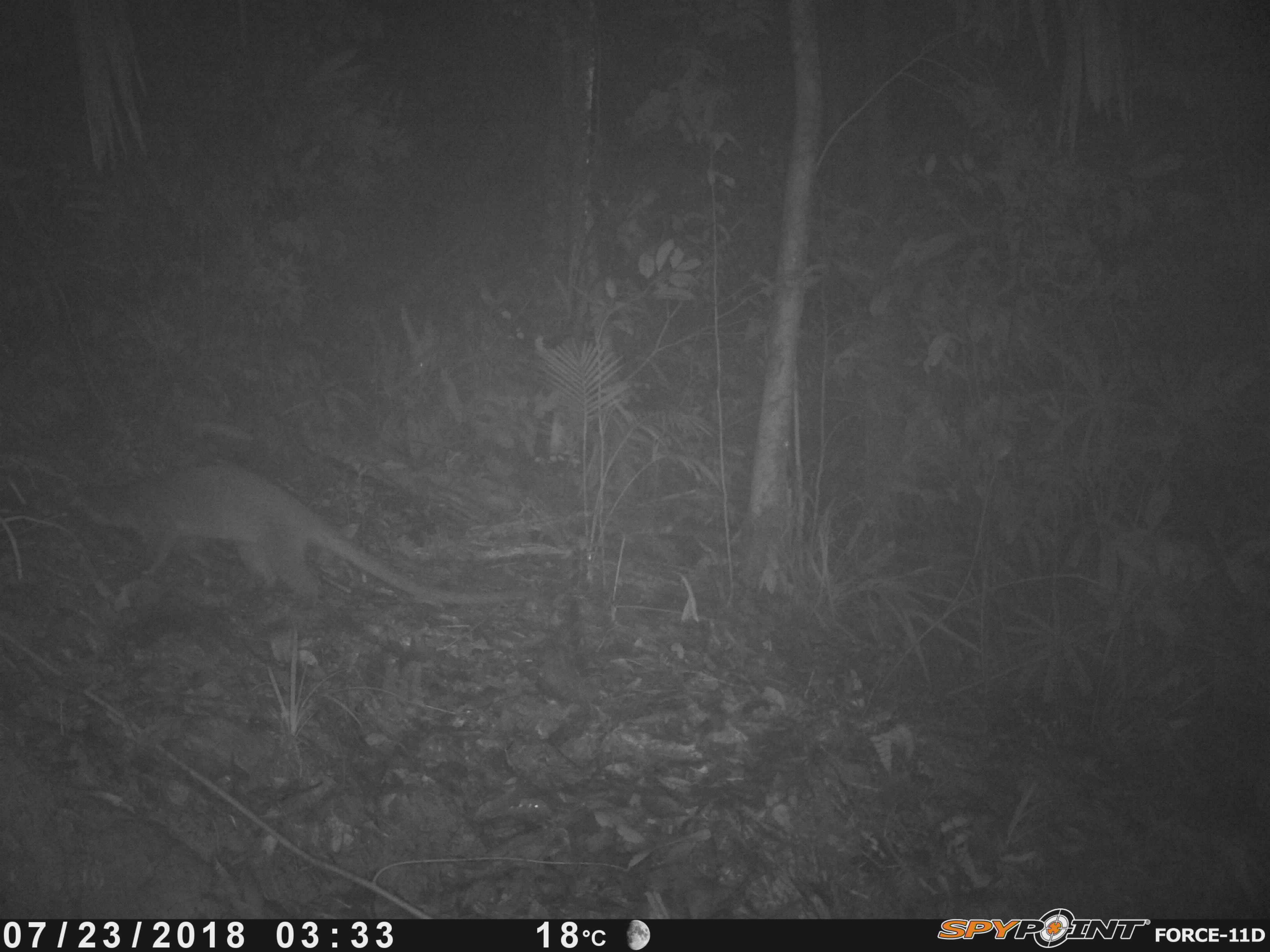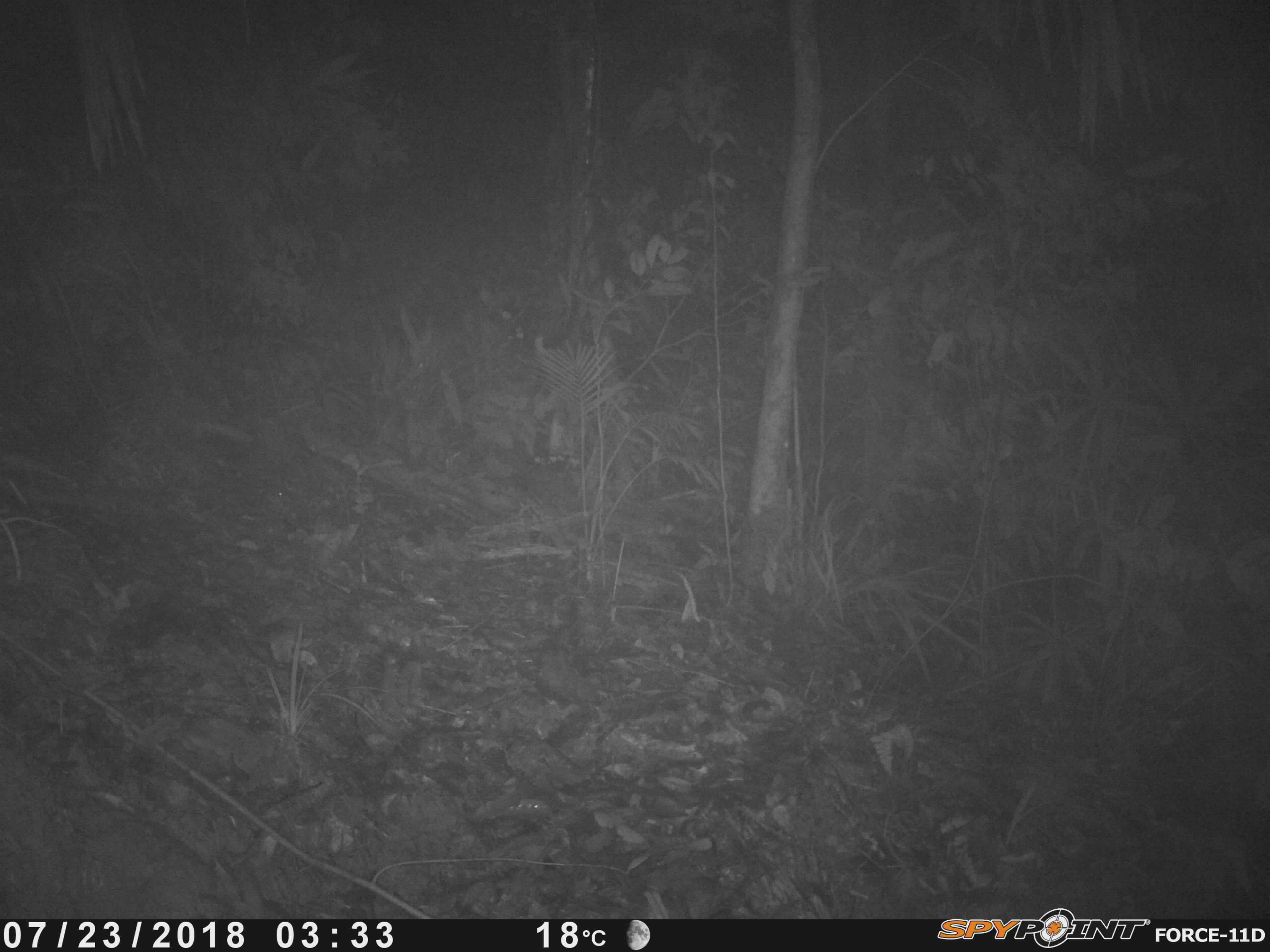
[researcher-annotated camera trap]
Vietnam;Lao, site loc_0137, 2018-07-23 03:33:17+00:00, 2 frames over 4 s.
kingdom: Animalia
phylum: Chordata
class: Mammalia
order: Carnivora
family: Viverridae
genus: Paguma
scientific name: Paguma larvata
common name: masked palm civet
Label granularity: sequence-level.